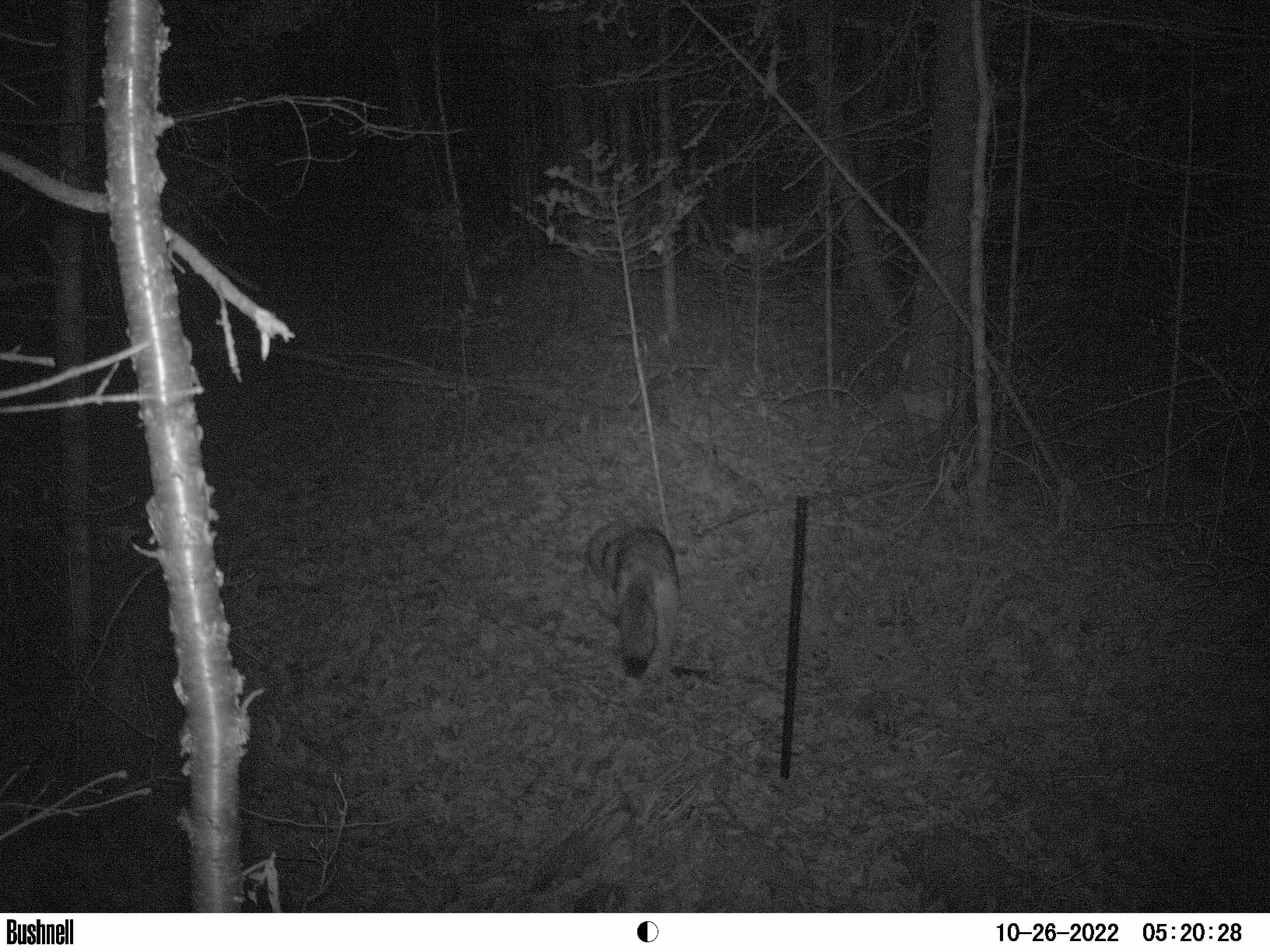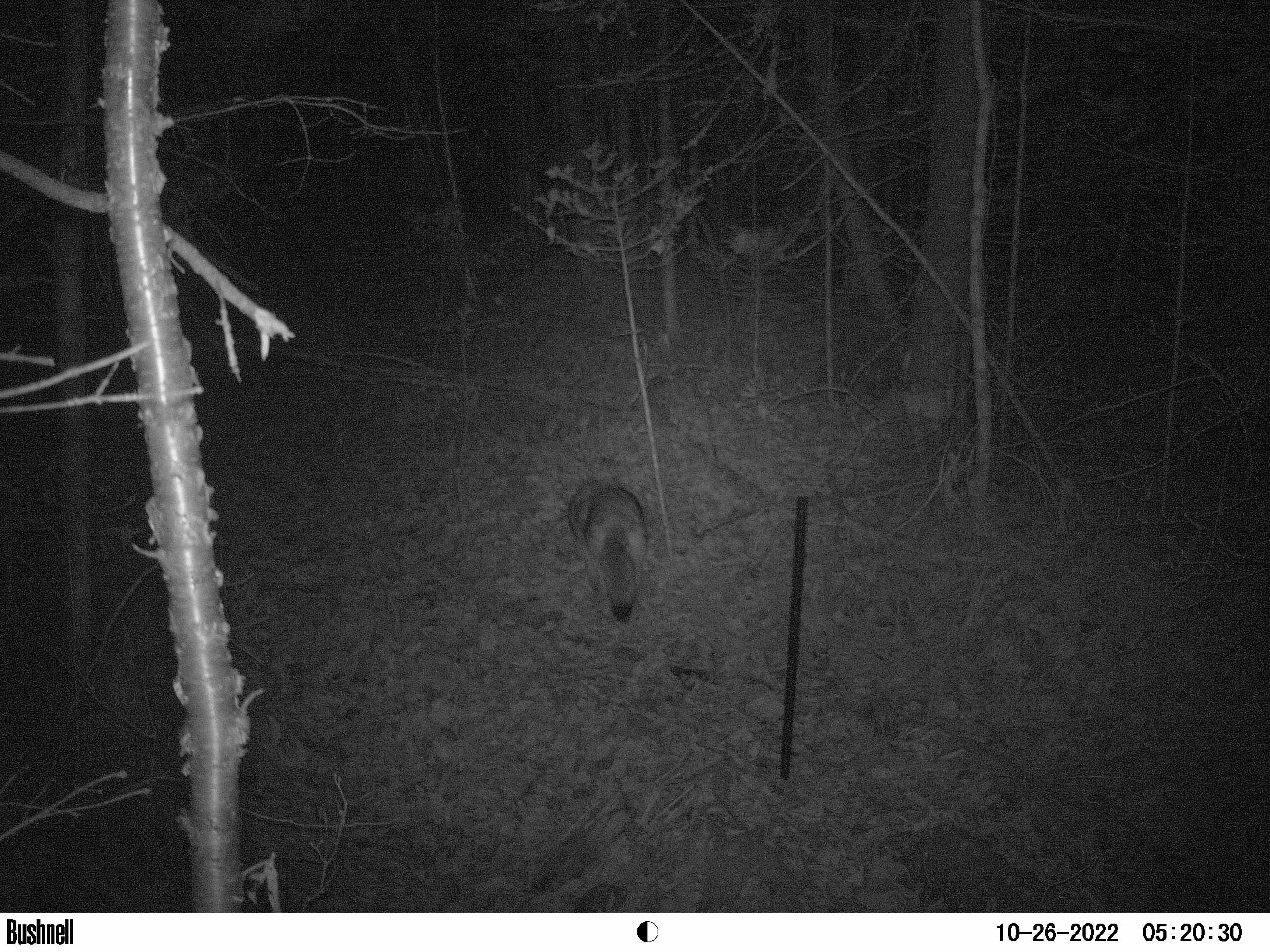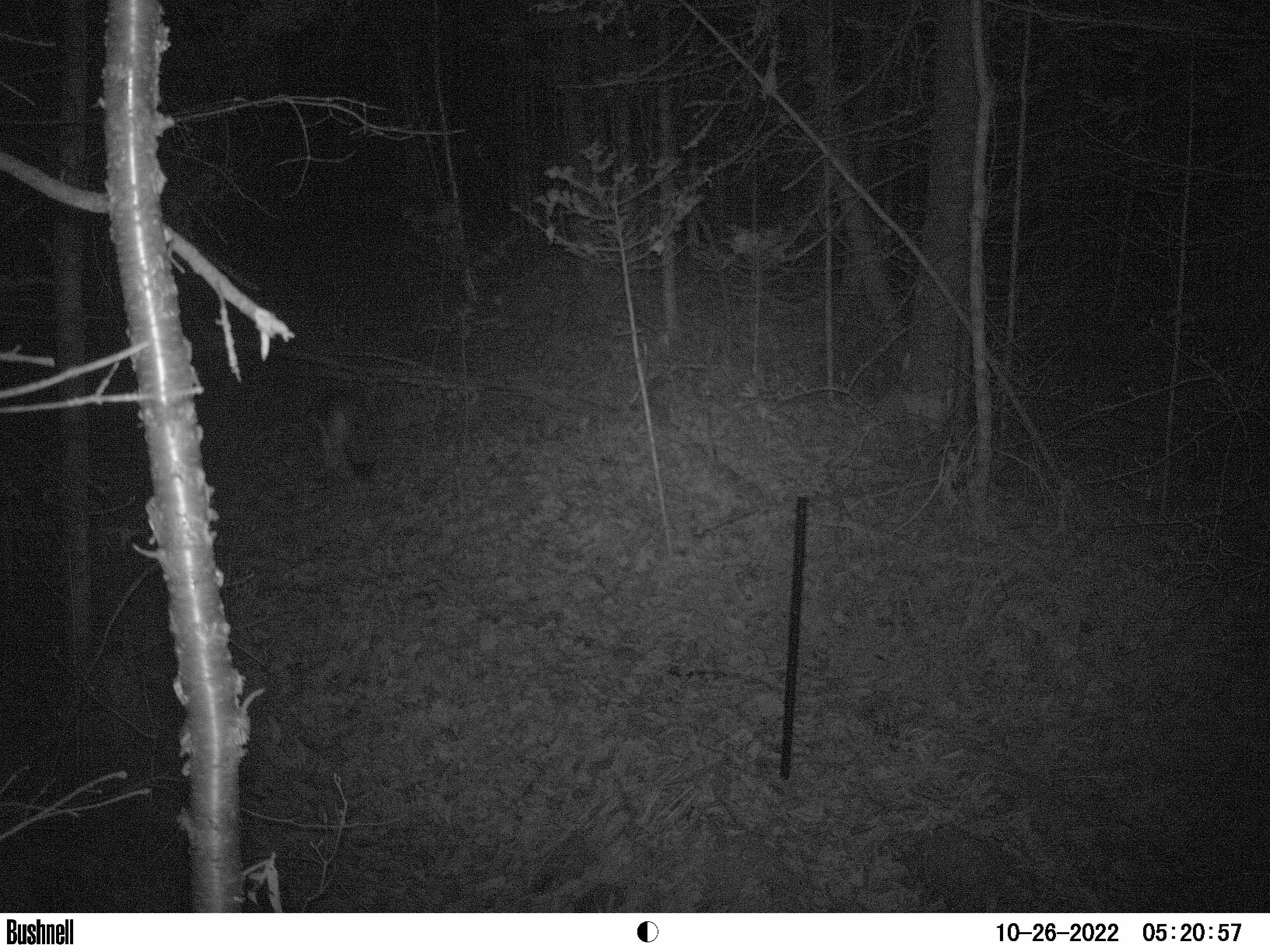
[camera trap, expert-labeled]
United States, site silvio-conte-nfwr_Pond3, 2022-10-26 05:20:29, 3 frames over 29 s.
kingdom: Animalia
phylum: Chordata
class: Mammalia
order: Carnivora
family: Canidae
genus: Canis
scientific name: Canis latrans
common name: coyote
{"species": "coyote (Canis latrans)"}